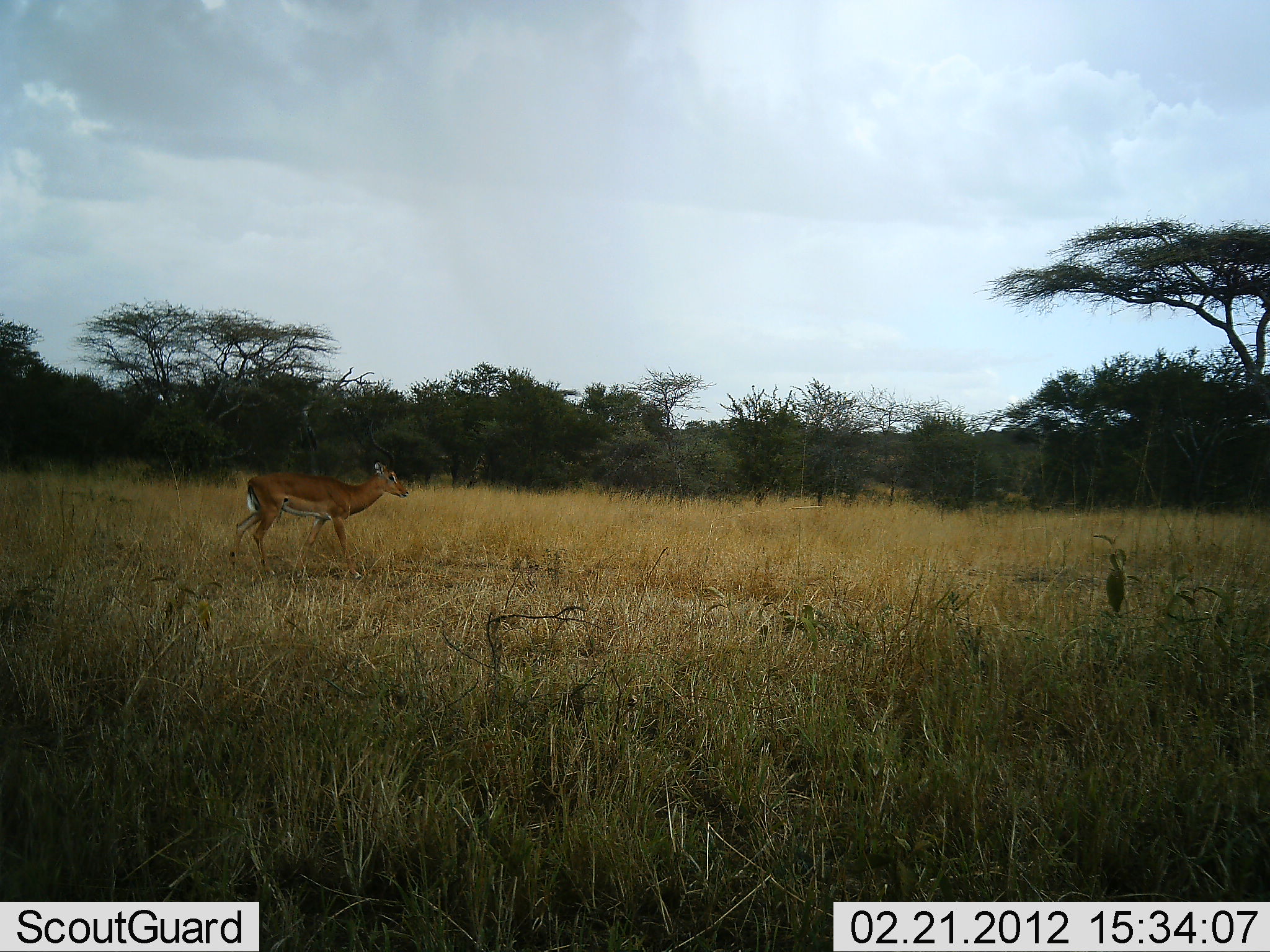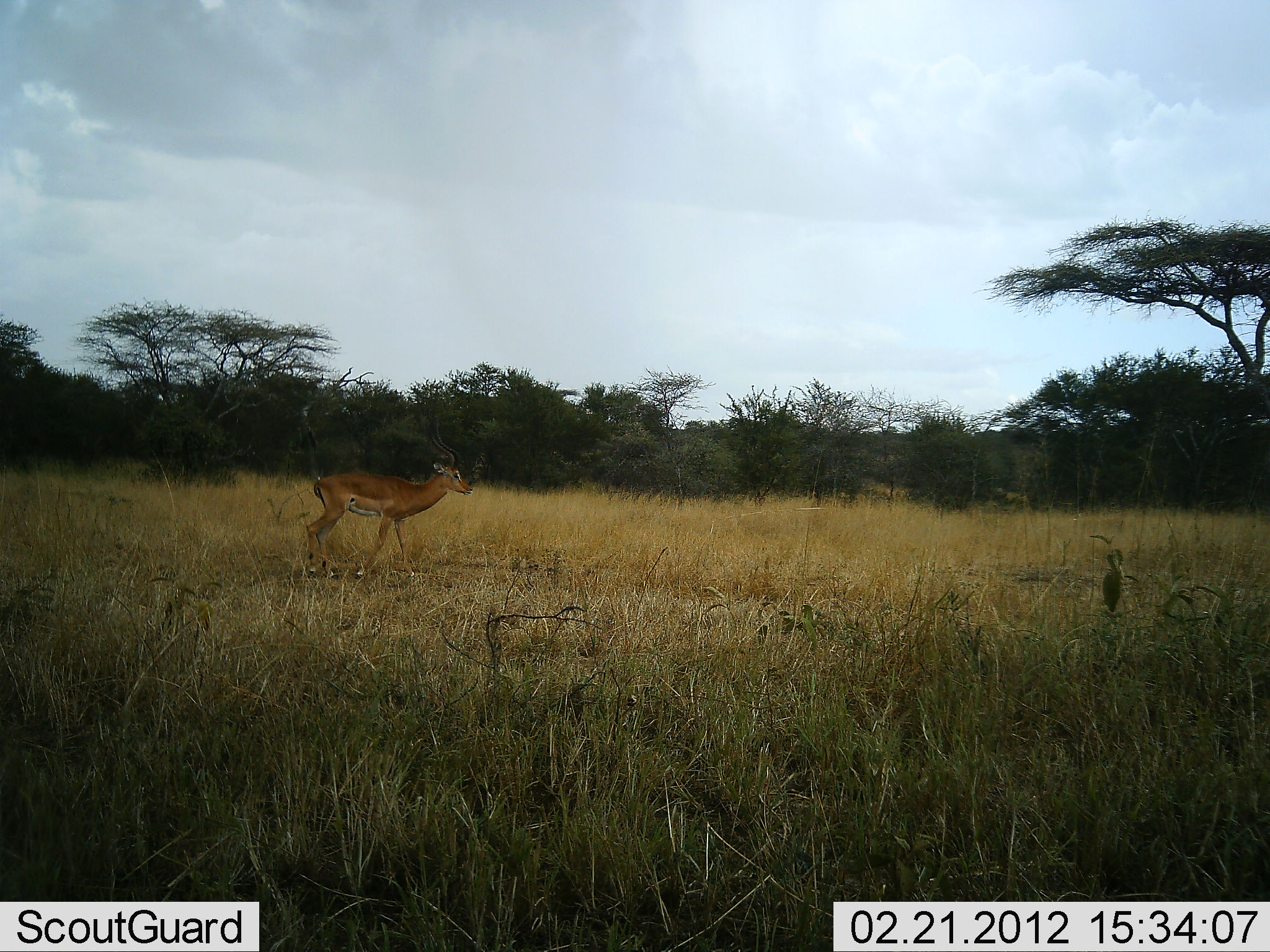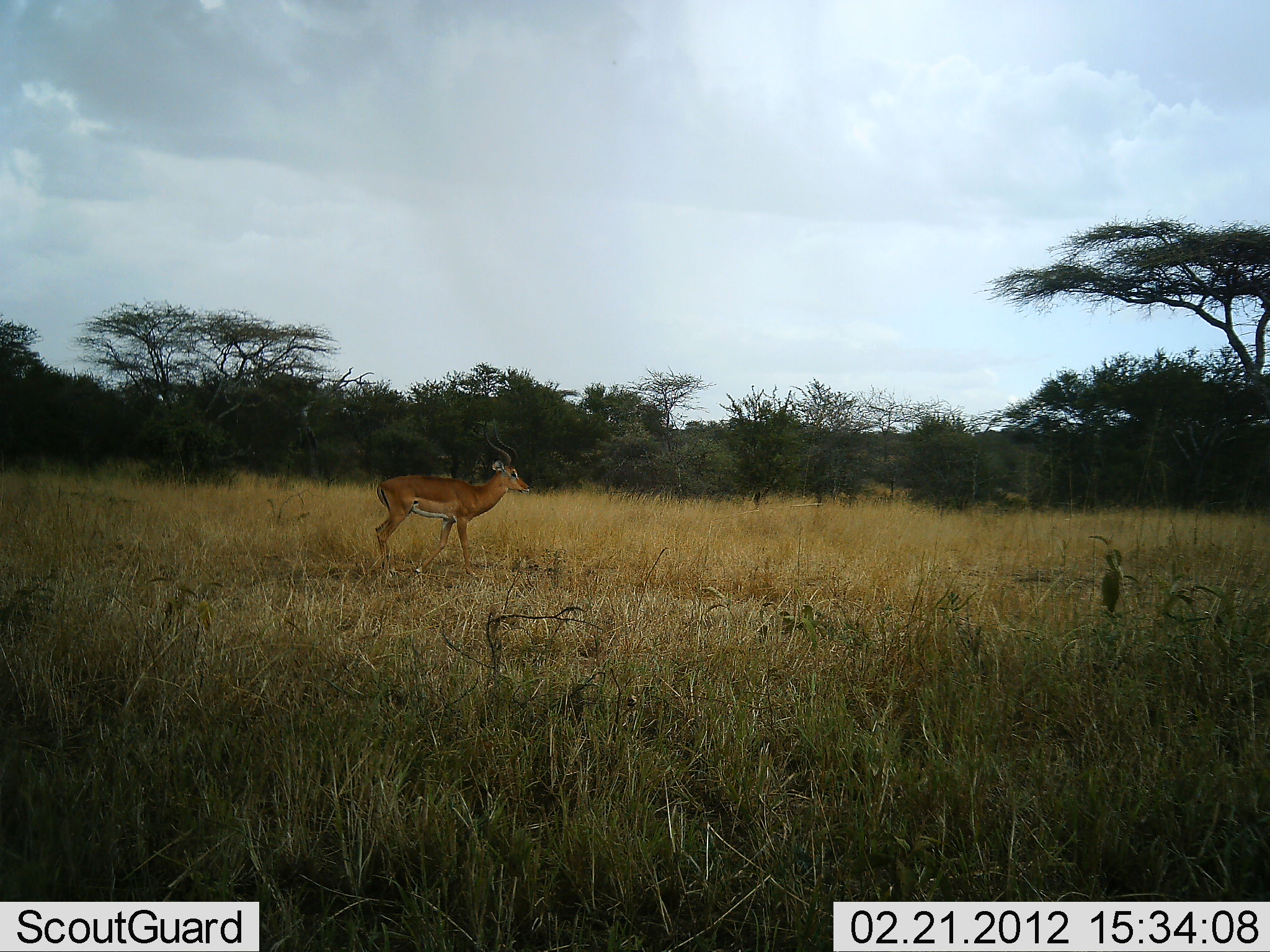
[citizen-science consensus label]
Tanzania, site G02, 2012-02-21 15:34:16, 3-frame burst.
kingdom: Animalia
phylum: Chordata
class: Mammalia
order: Artiodactyla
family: Bovidae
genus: Aepyceros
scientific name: Aepyceros melampus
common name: impala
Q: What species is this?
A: Impala (Aepyceros melampus).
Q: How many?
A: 1.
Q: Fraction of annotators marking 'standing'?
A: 11%.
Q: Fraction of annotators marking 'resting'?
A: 0%.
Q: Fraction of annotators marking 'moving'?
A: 89%.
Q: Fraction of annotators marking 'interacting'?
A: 0%.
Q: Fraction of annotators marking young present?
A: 0%.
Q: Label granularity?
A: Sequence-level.